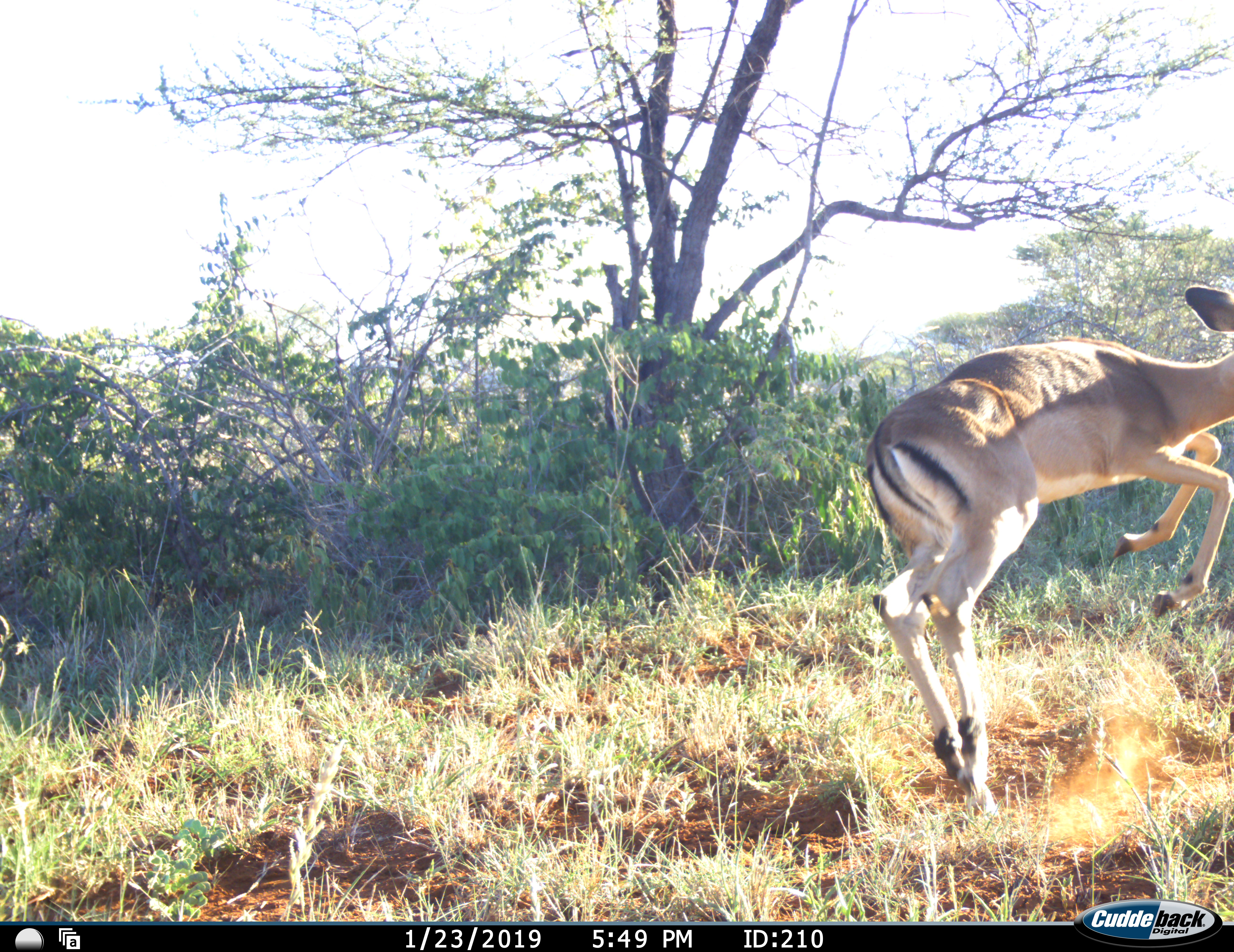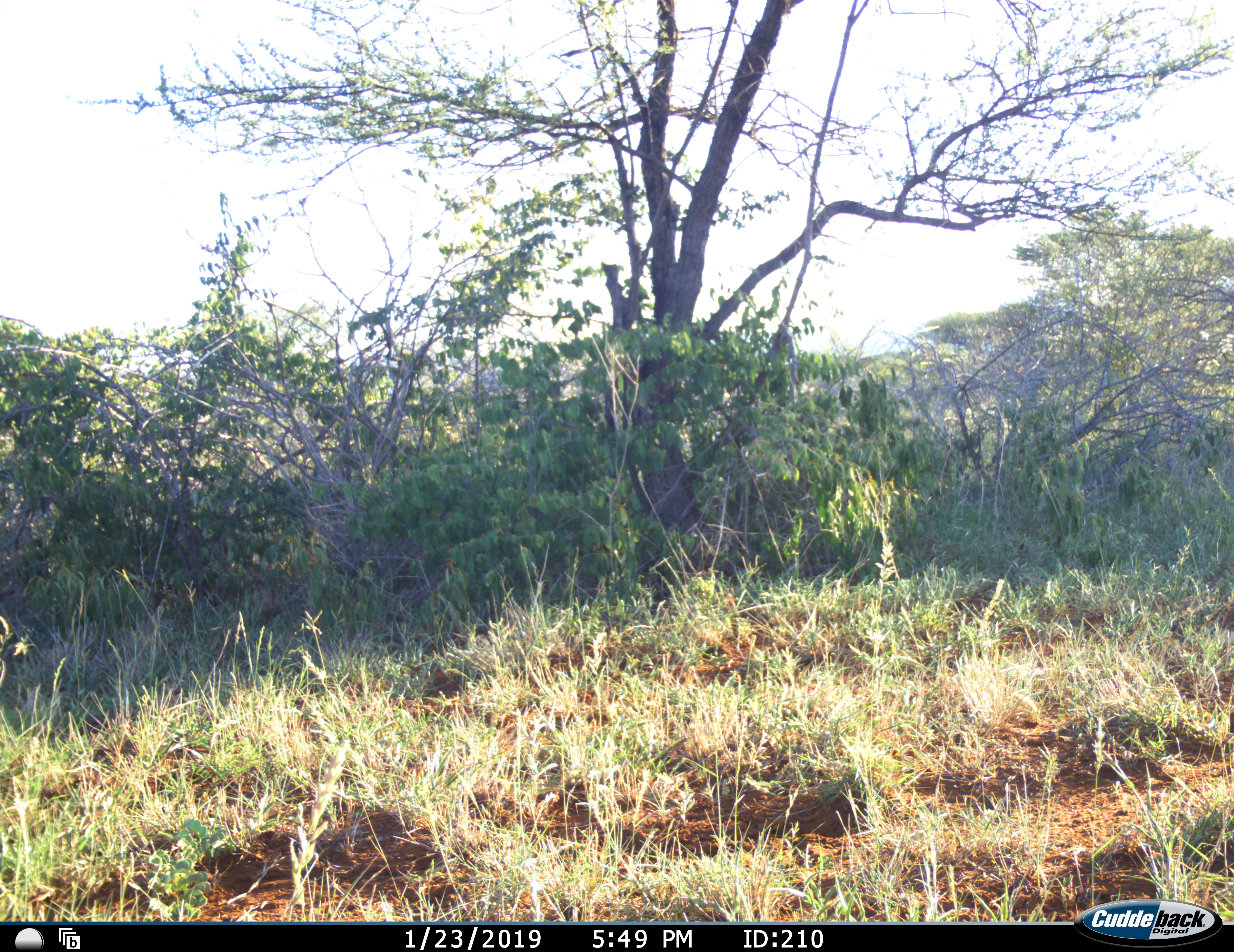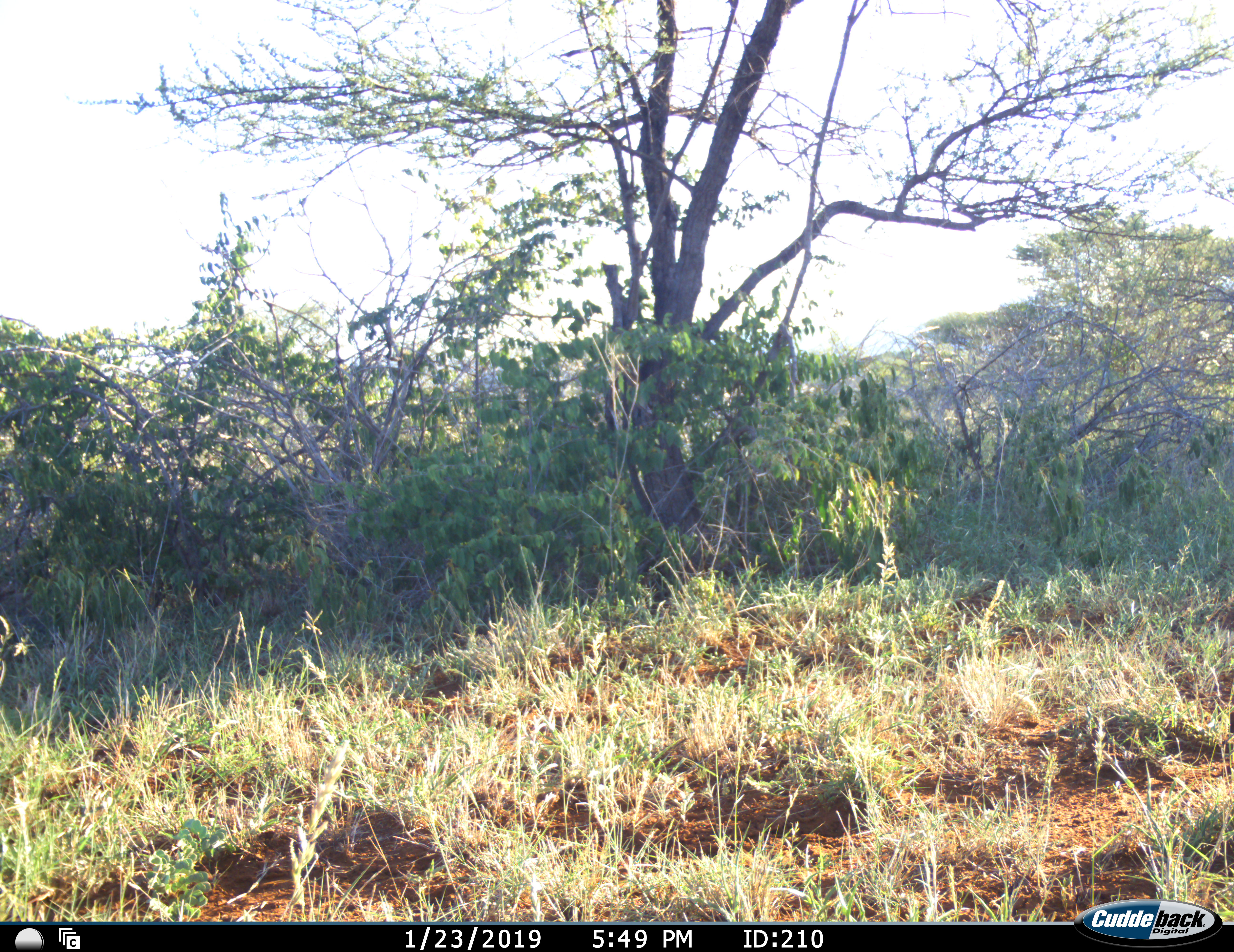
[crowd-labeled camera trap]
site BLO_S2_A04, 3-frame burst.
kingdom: Animalia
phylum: Chordata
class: Mammalia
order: Artiodactyla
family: Bovidae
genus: Aepyceros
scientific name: Aepyceros melampus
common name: impala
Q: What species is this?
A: Impala (Aepyceros melampus).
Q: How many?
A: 1.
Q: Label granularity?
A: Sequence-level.